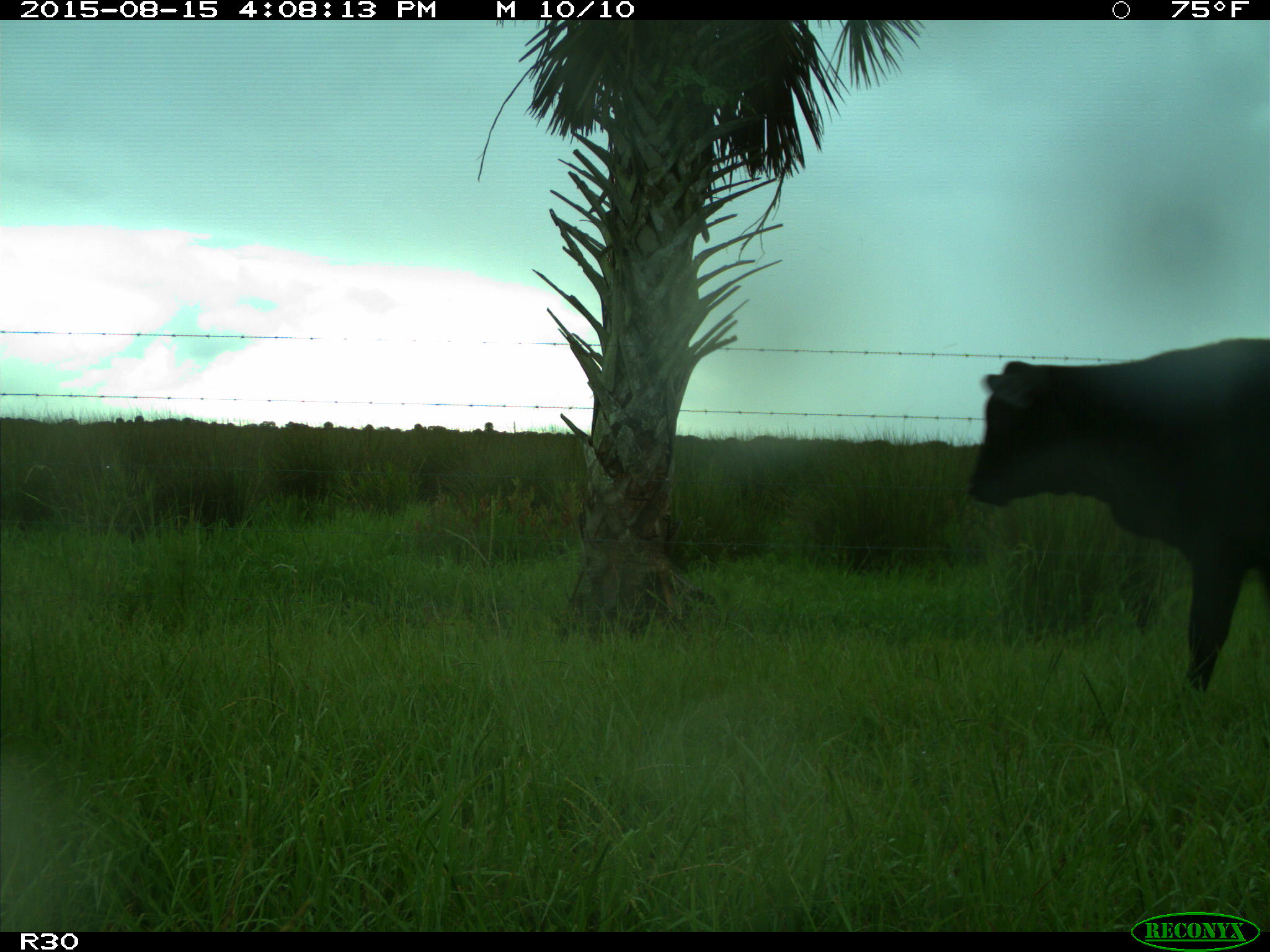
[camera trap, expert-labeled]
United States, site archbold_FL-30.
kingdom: Animalia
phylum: Chordata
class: Mammalia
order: Artiodactyla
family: Bovidae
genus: Bos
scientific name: Bos taurus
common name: domestic cow